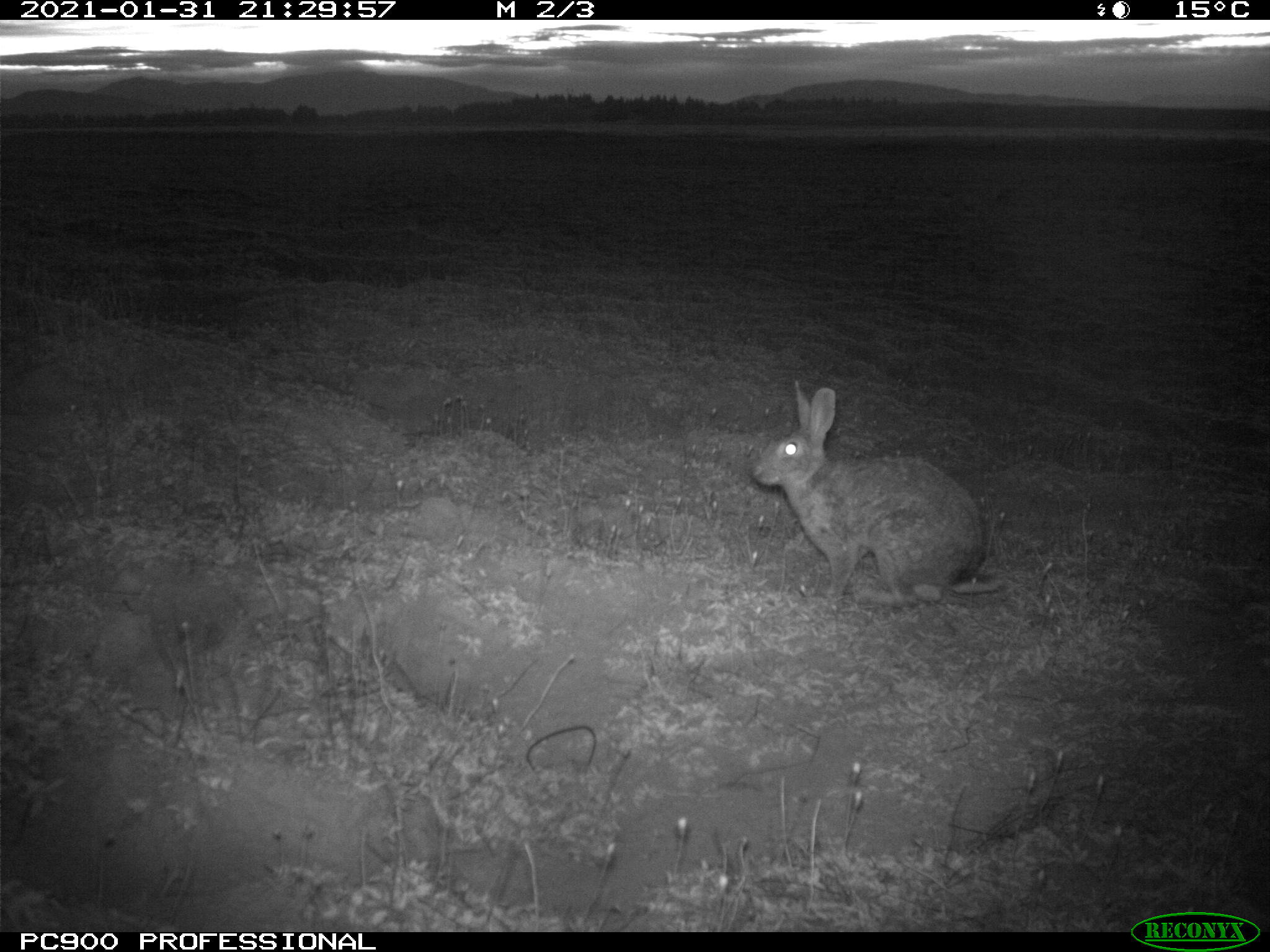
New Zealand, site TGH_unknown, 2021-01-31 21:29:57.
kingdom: Animalia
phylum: Chordata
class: Mammalia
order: Lagomorpha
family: Leporidae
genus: Oryctolagus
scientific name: Oryctolagus cuniculus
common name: european rabbit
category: rabbit